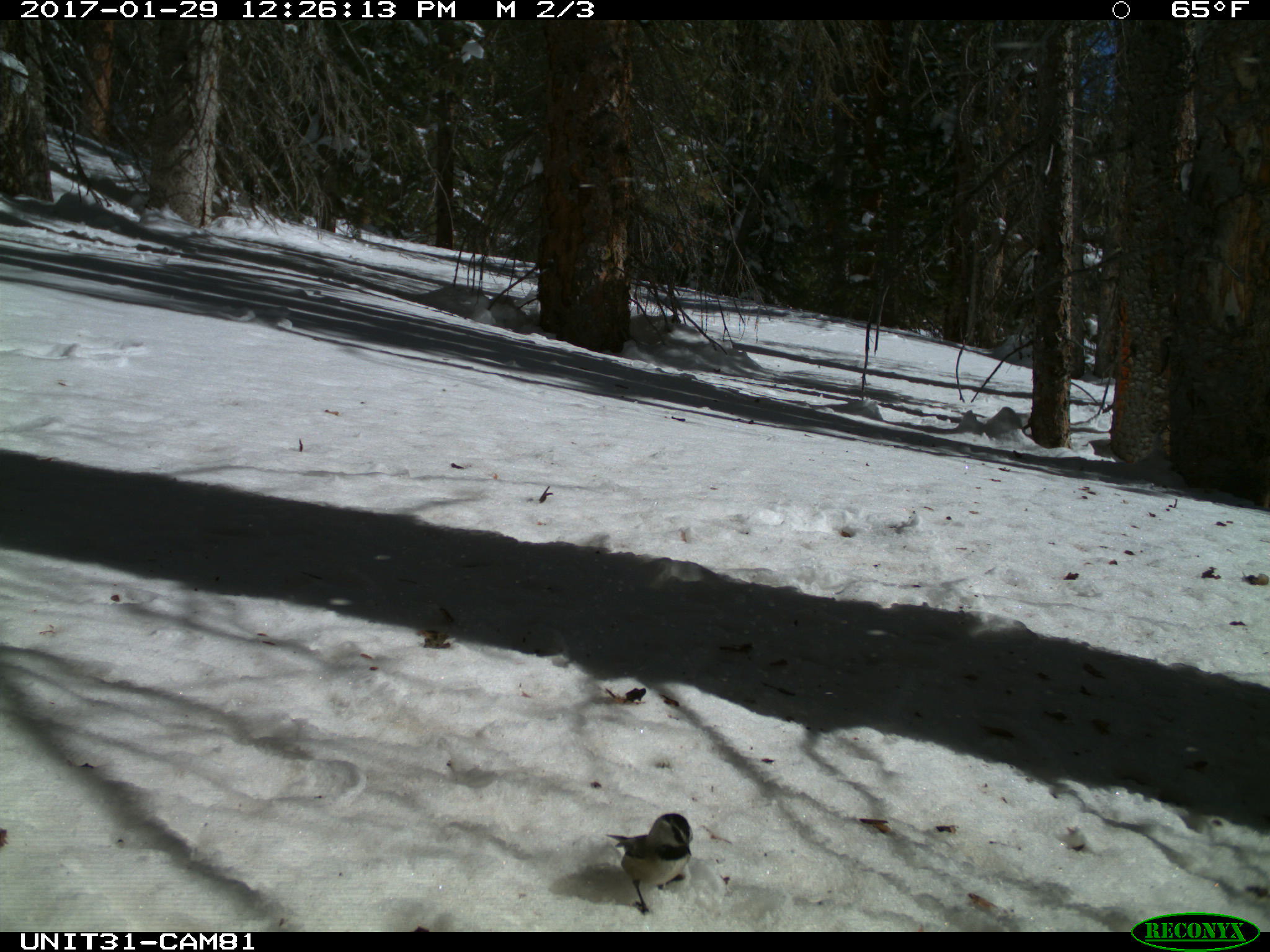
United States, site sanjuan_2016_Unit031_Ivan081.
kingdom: Animalia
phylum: Chordata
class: Aves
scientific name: Aves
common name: birds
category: unidentified bird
Unidentified bird (birds) (Aves).